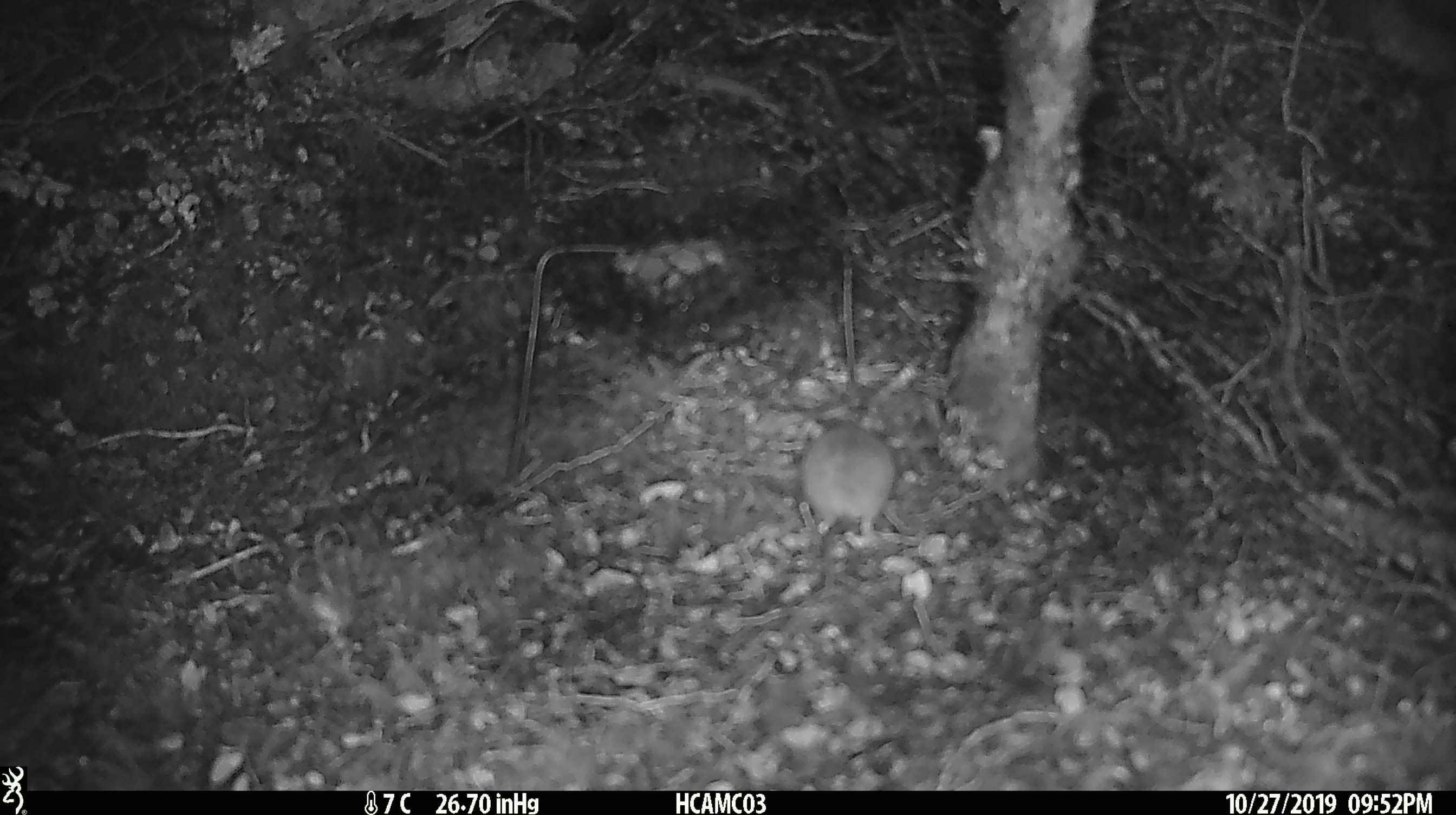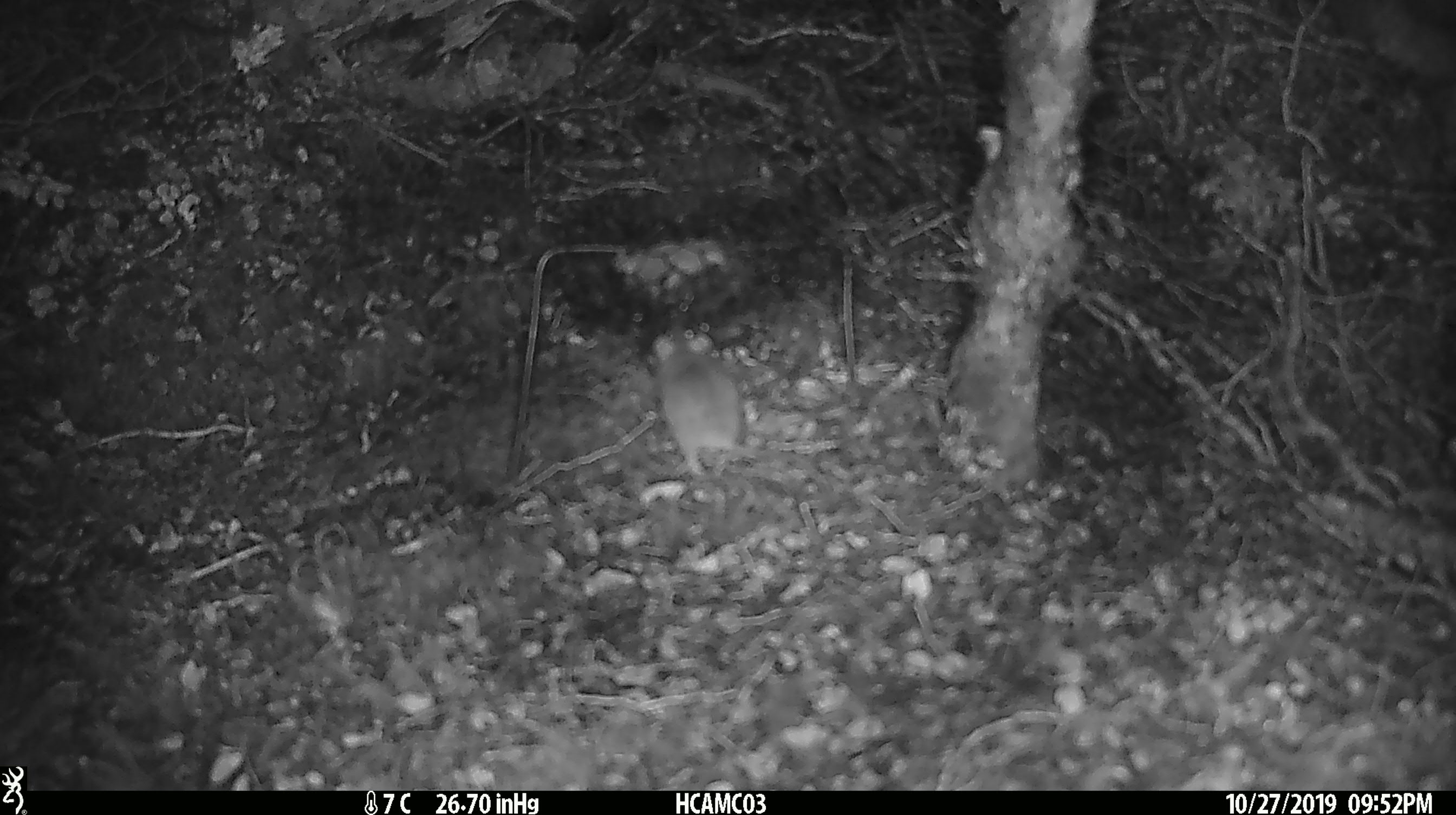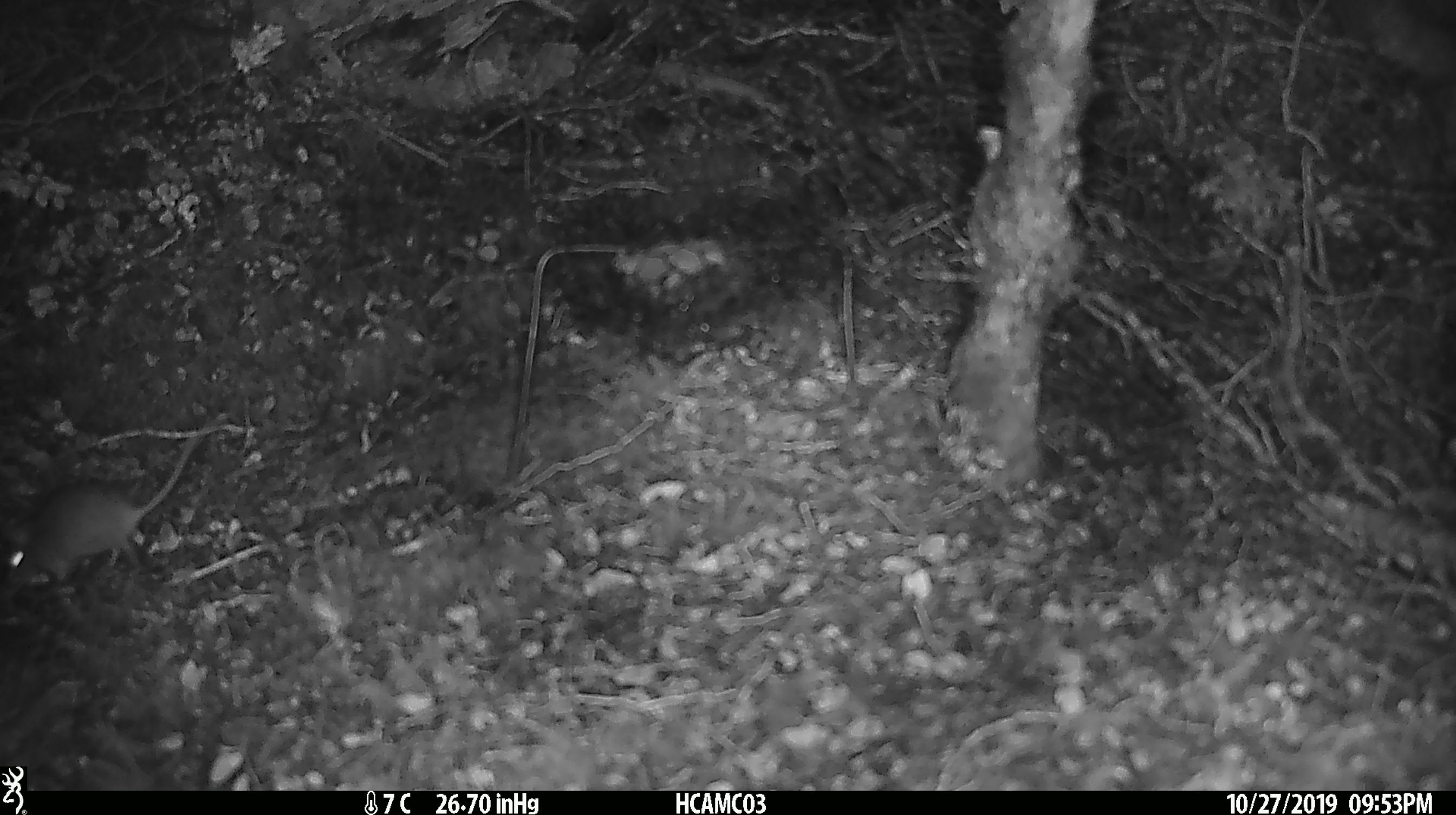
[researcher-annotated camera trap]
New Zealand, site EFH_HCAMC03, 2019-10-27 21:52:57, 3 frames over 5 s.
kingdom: Animalia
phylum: Chordata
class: Mammalia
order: Rodentia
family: Muridae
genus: Mus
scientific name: Mus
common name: mouse